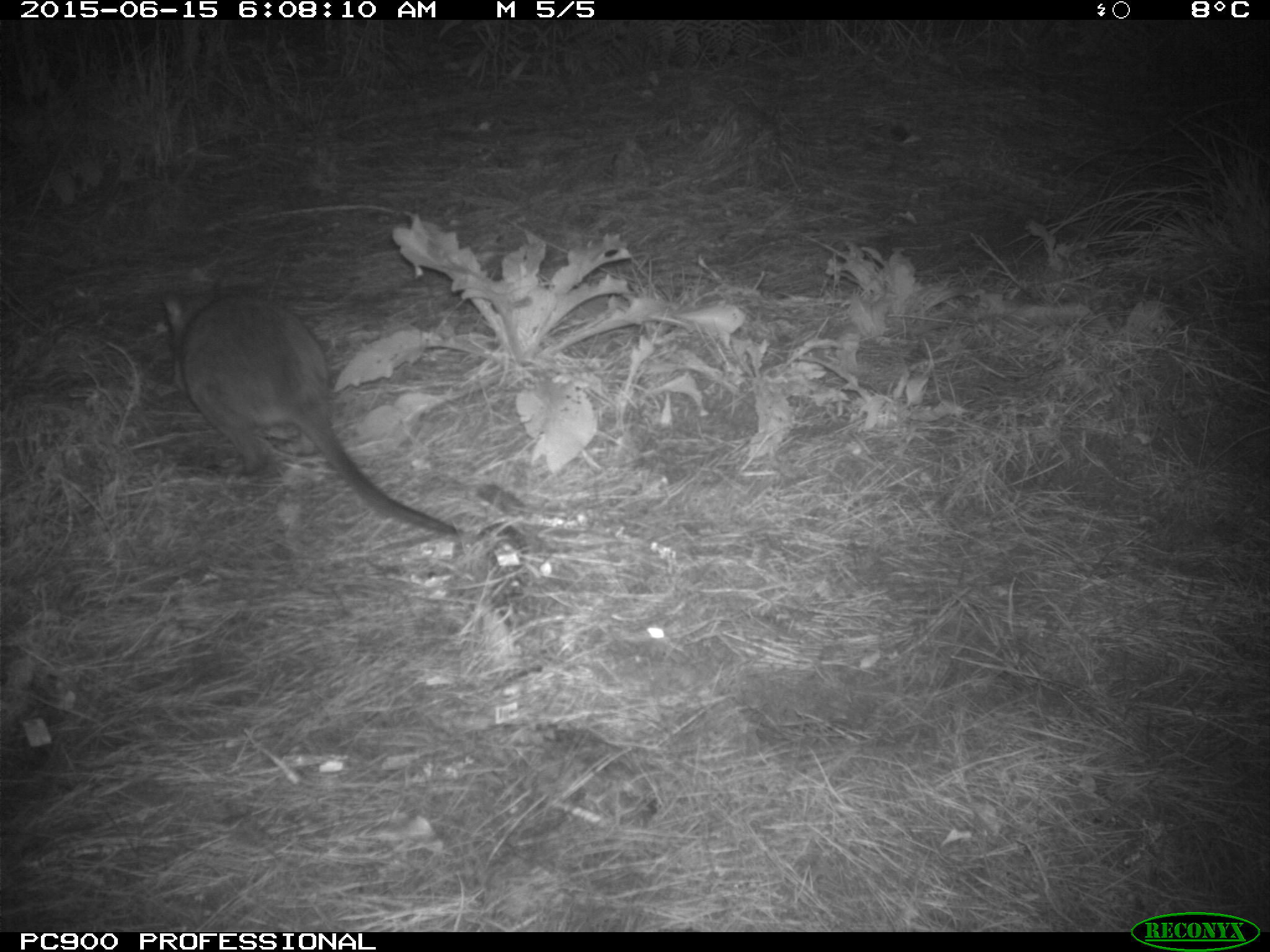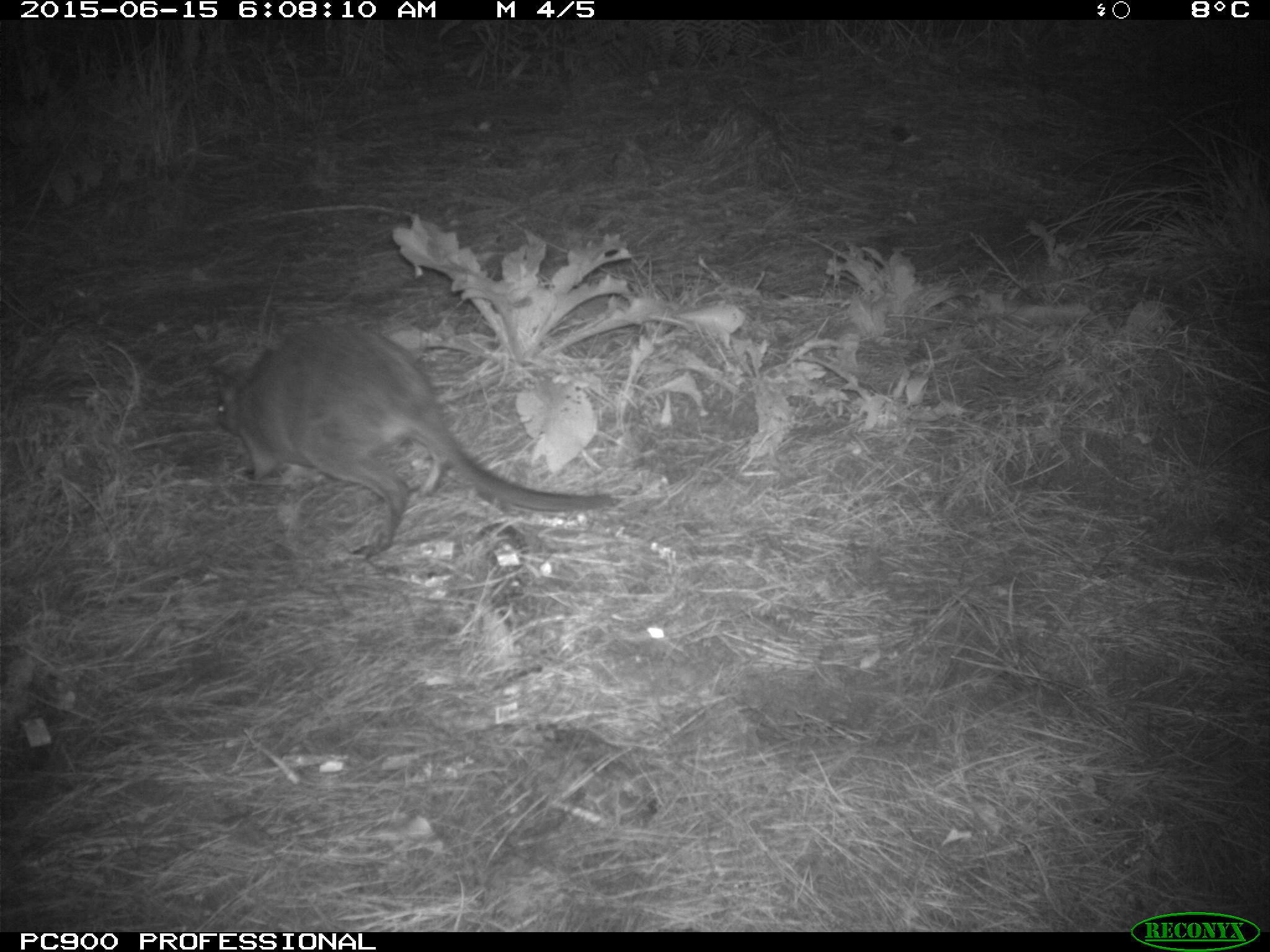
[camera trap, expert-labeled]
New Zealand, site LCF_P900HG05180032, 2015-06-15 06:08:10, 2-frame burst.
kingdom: Animalia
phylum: Chordata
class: Mammalia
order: Diprotodontia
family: Macropodidae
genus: Notamacropus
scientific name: Notamacropus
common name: wallaby